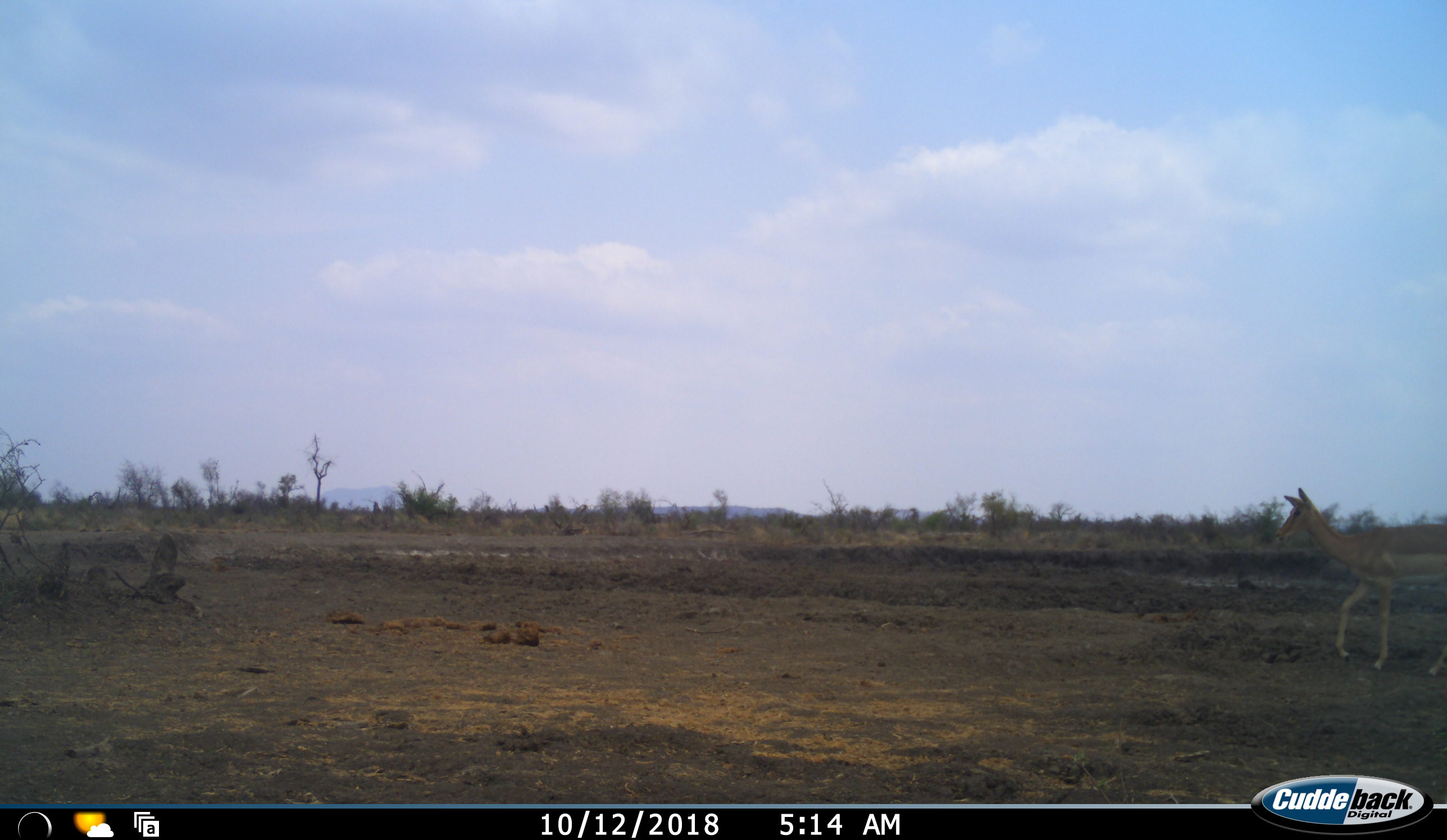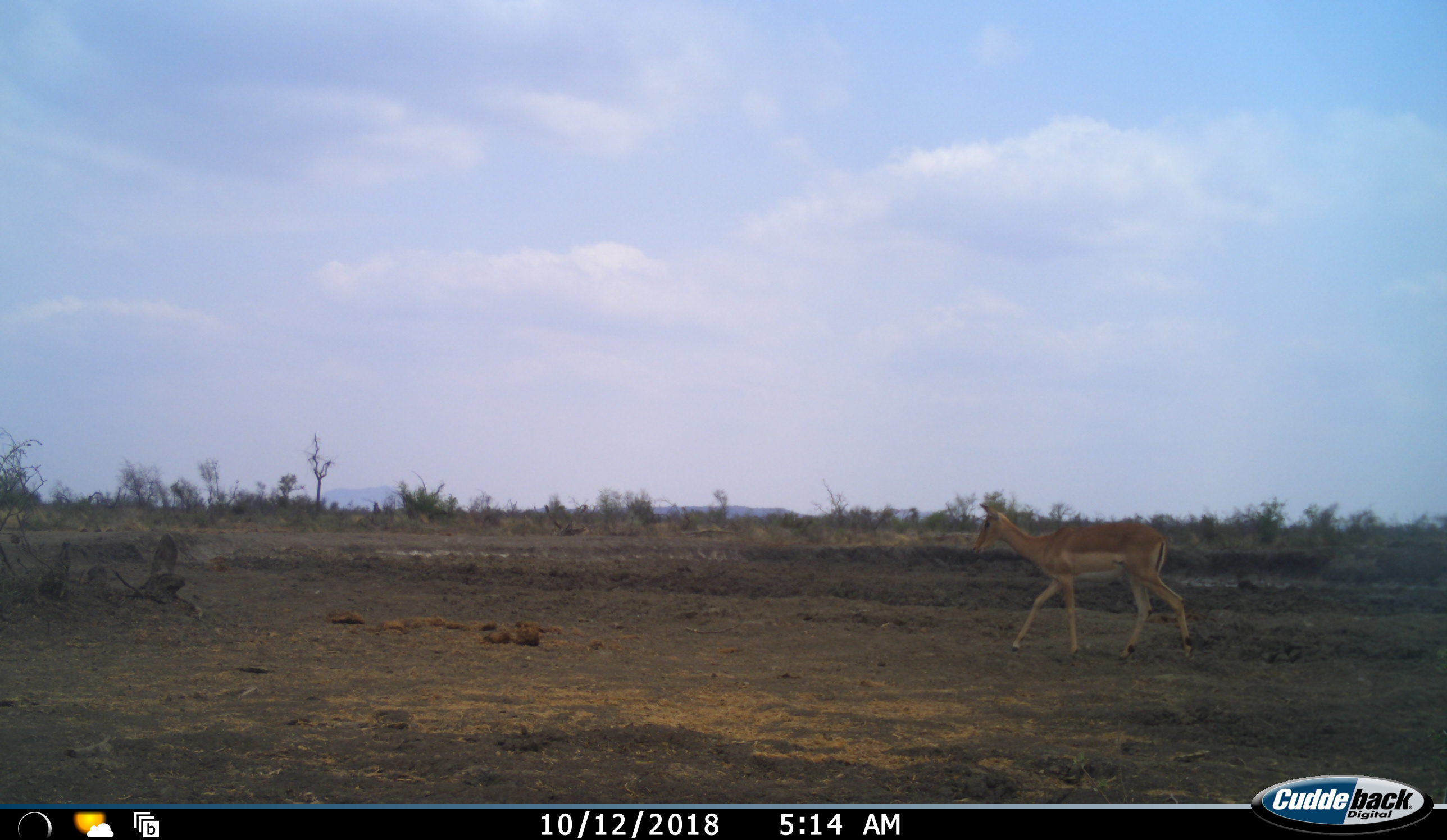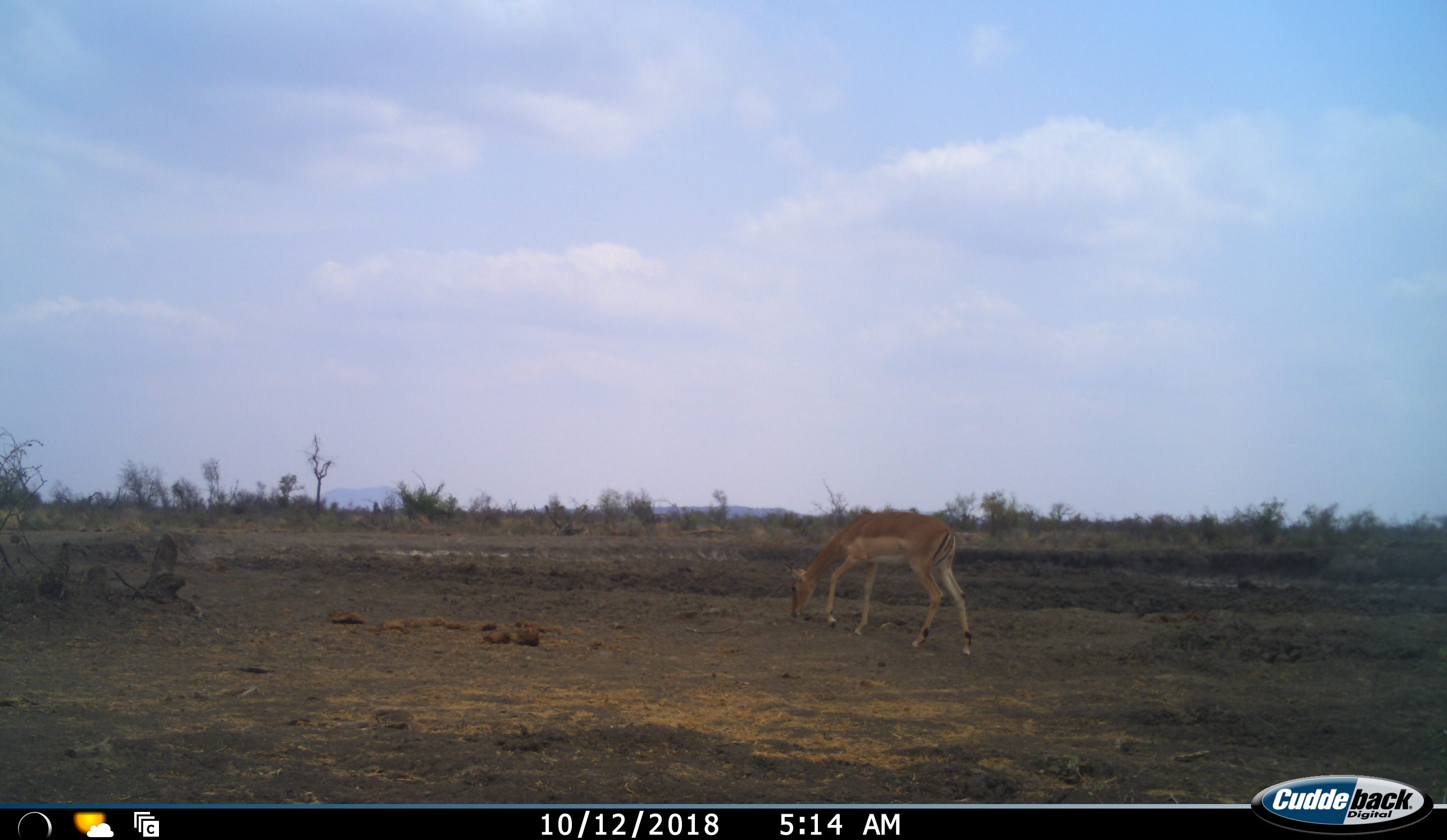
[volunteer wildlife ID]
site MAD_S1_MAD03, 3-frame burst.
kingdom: Animalia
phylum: Chordata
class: Mammalia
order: Artiodactyla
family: Bovidae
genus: Aepyceros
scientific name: Aepyceros melampus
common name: impala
Impala (Aepyceros melampus), count 1. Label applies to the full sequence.